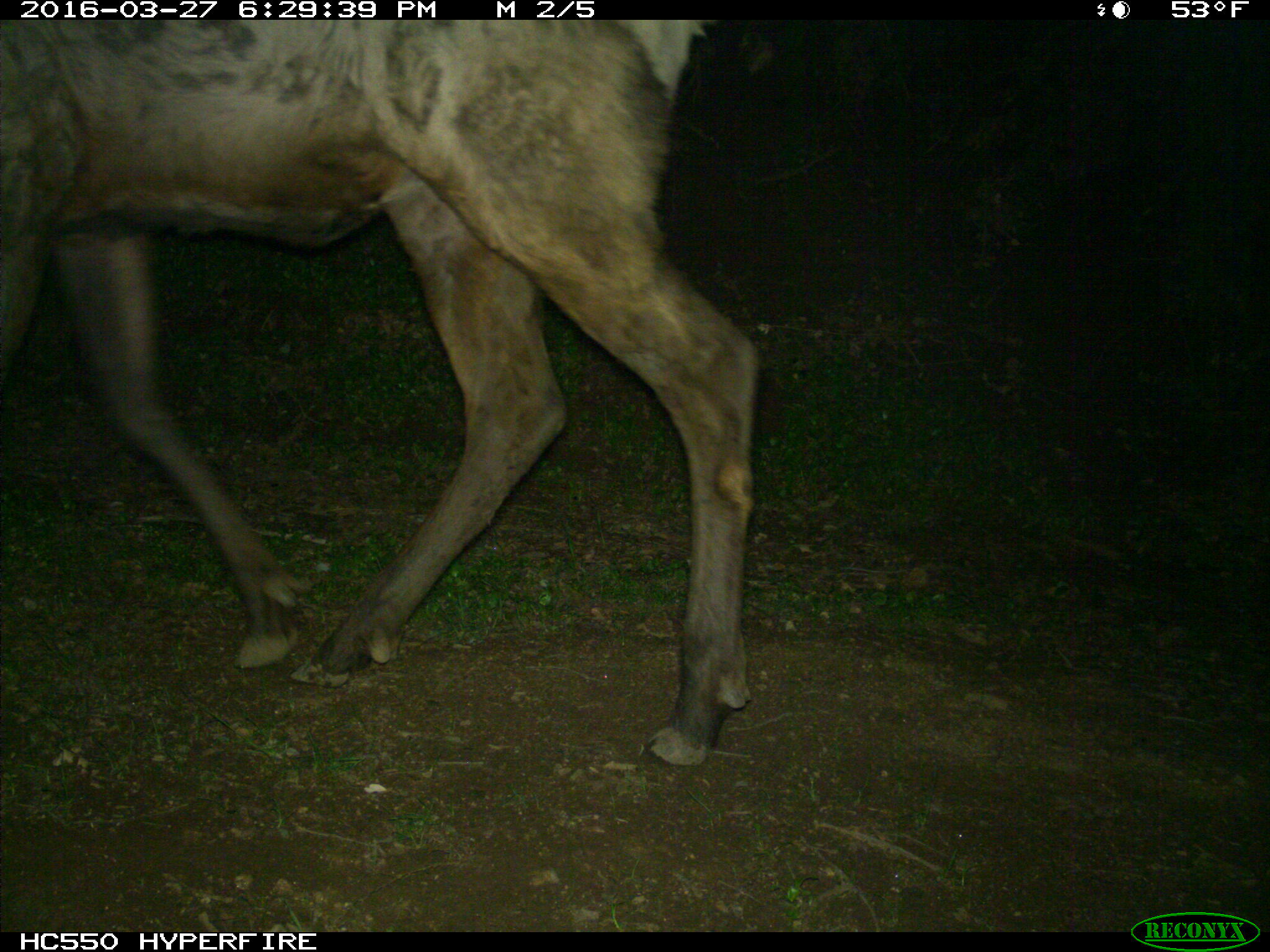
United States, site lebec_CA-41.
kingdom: Animalia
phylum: Chordata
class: Mammalia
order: Artiodactyla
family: Cervidae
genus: Cervus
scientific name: Cervus canadensis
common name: elk